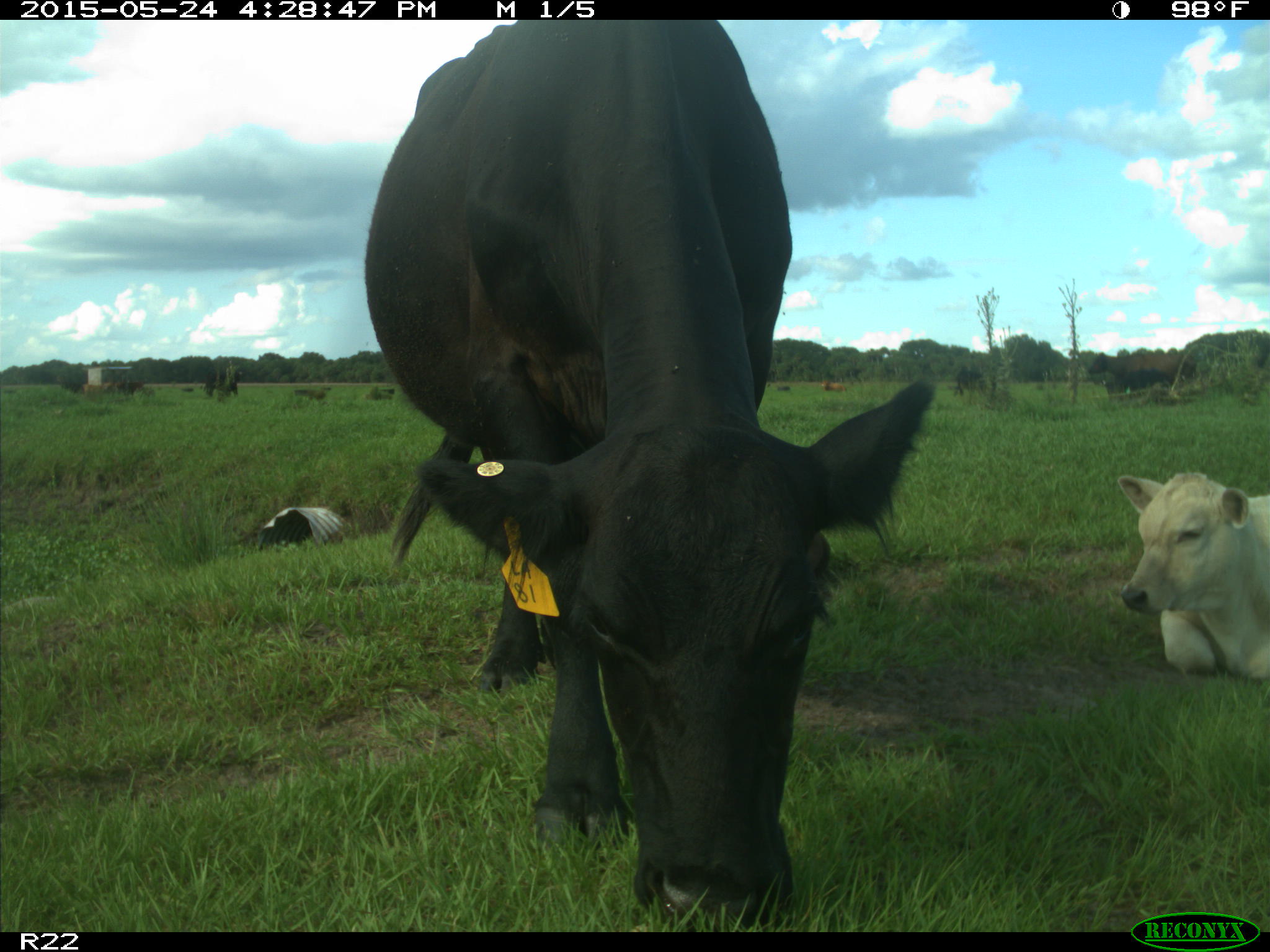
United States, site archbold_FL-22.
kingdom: Animalia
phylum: Chordata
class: Mammalia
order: Artiodactyla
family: Bovidae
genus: Bos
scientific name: Bos taurus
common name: domestic cow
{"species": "Bos taurus (domestic cow)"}